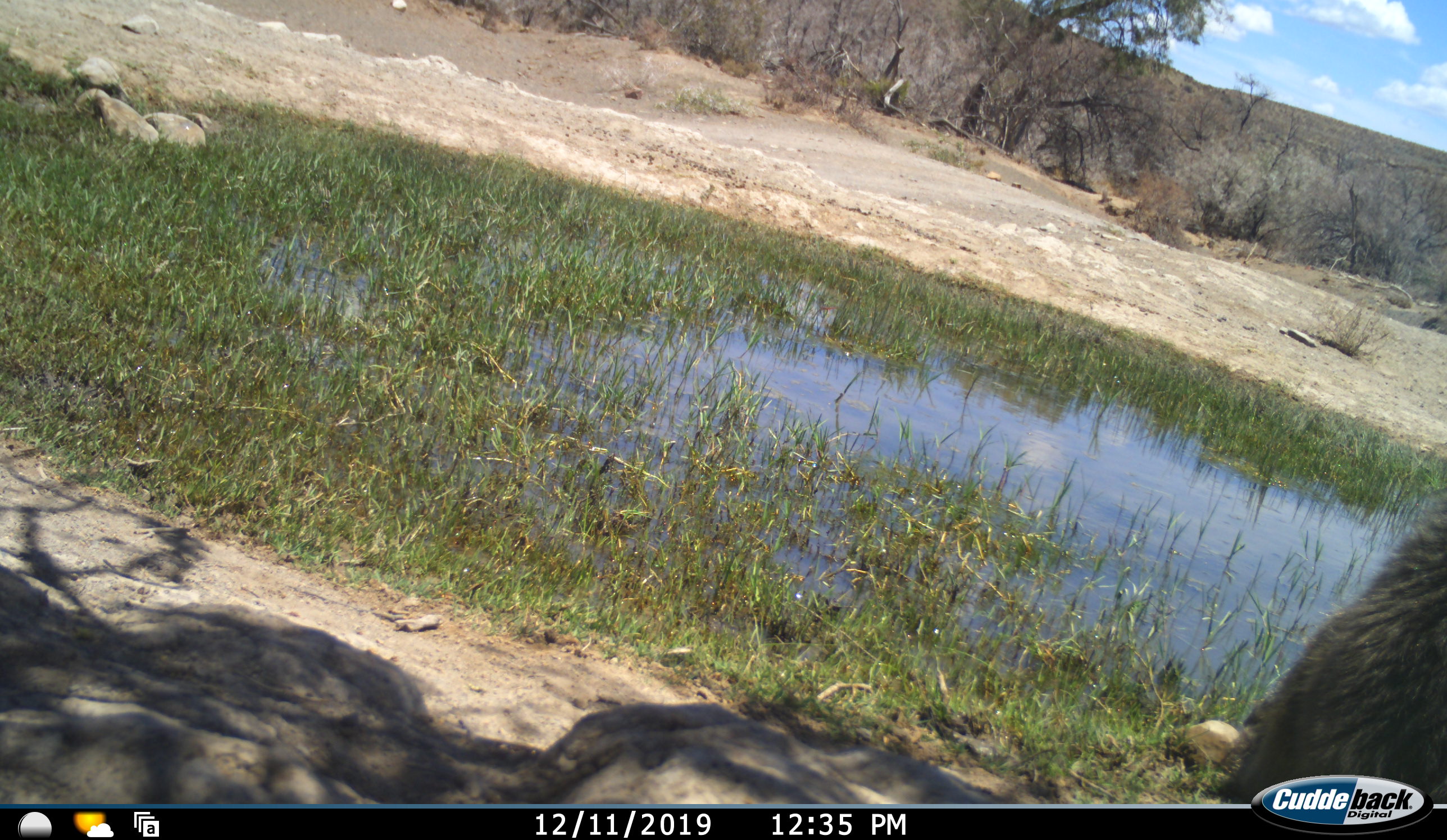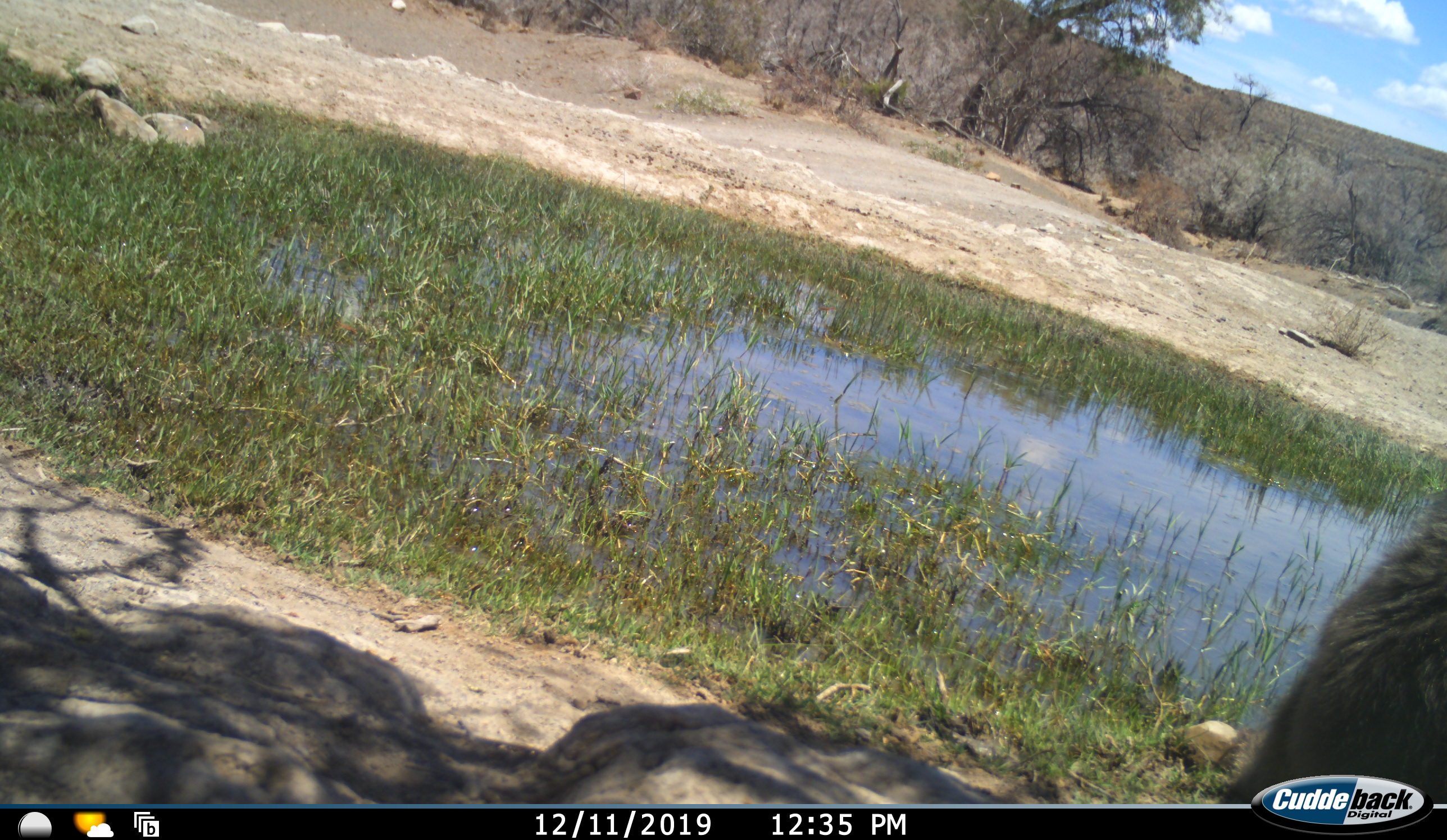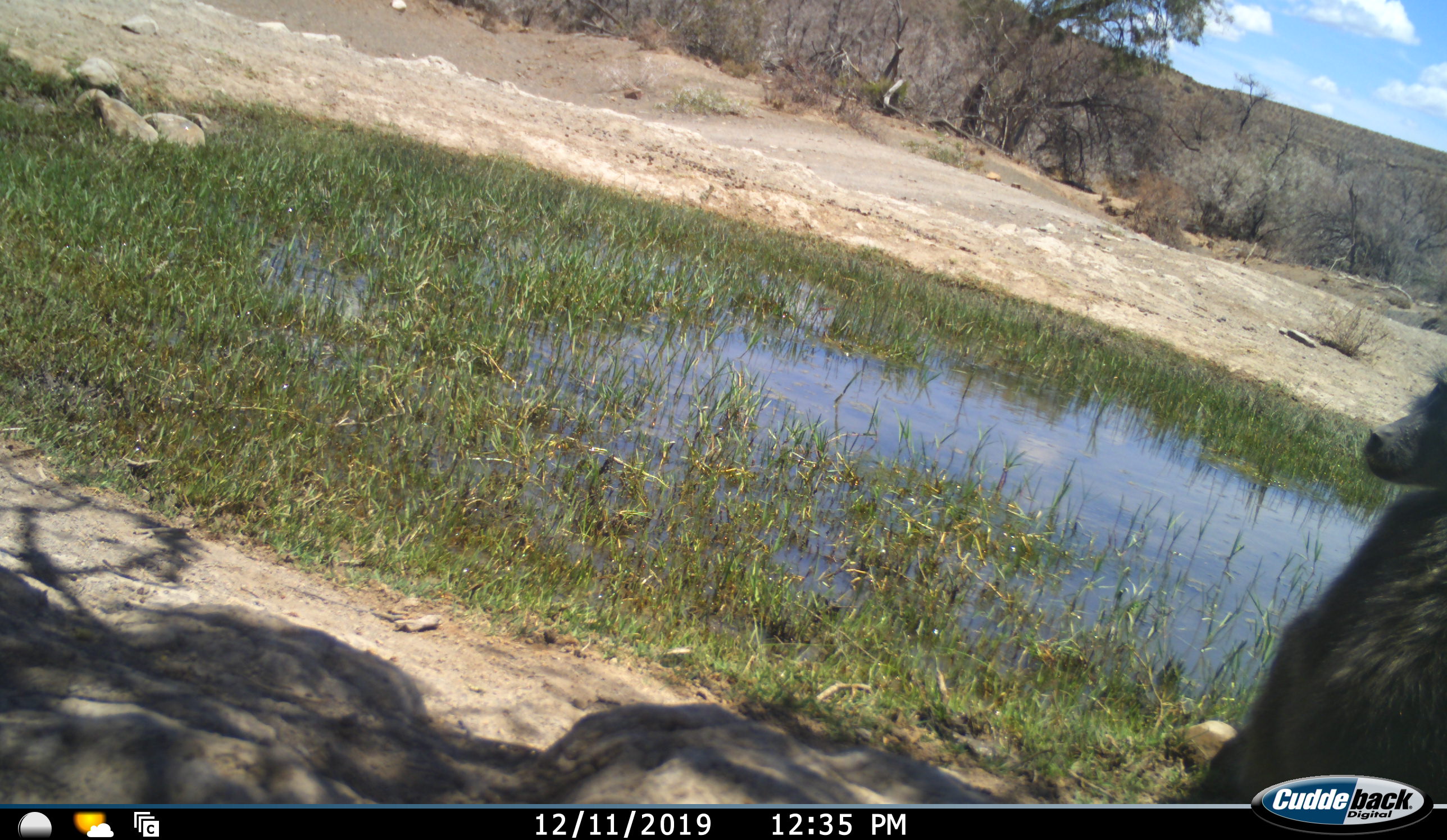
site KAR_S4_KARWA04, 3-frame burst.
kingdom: Animalia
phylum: Chordata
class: Mammalia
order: Primates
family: Cercopithecidae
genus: Papio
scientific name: Papio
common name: baboon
Baboon (Papio), count 1. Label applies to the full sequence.